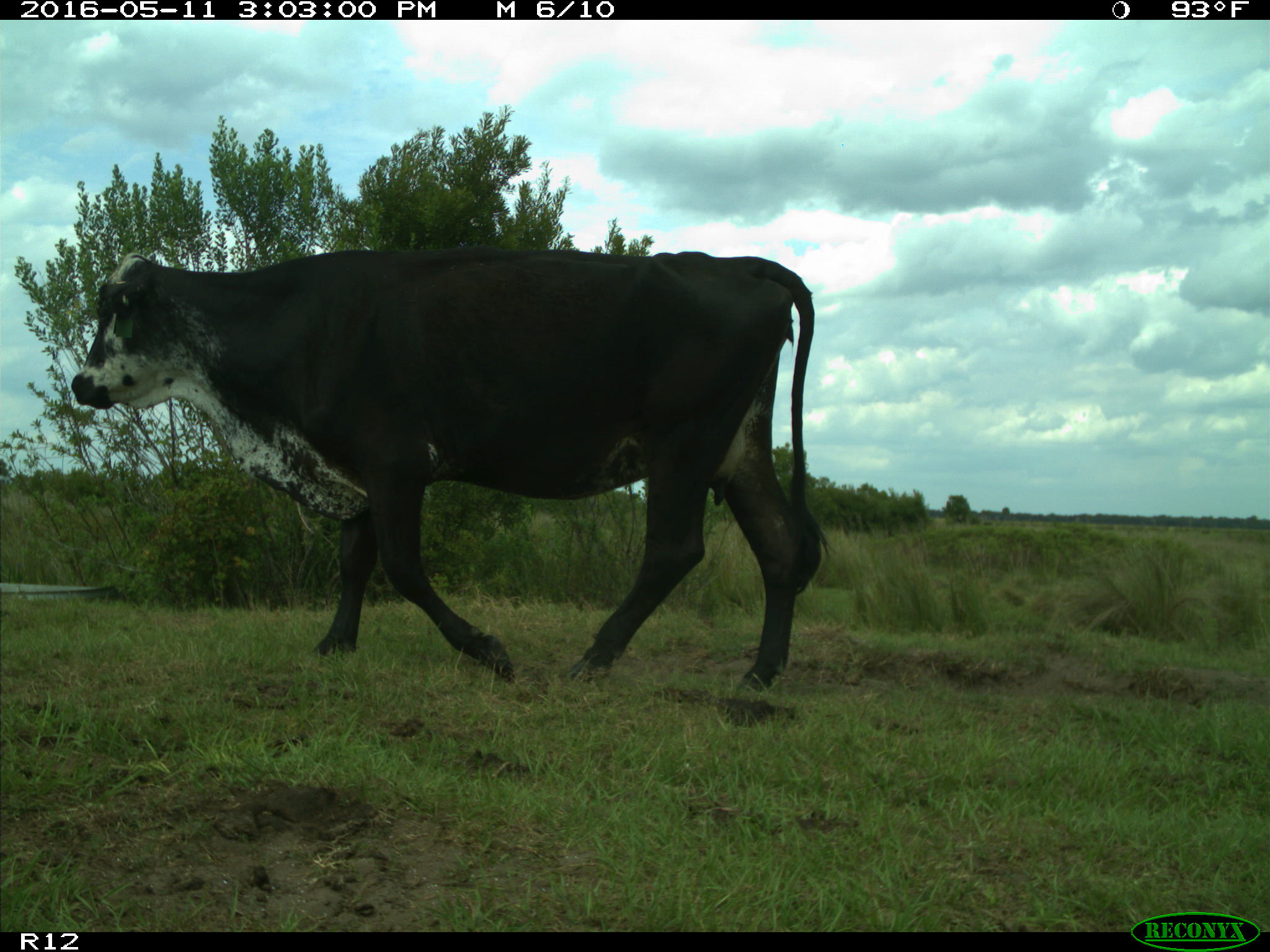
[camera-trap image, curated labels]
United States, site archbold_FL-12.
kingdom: Animalia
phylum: Chordata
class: Mammalia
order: Artiodactyla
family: Bovidae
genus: Bos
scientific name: Bos taurus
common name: domestic cow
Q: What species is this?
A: Bos taurus (domestic cow).